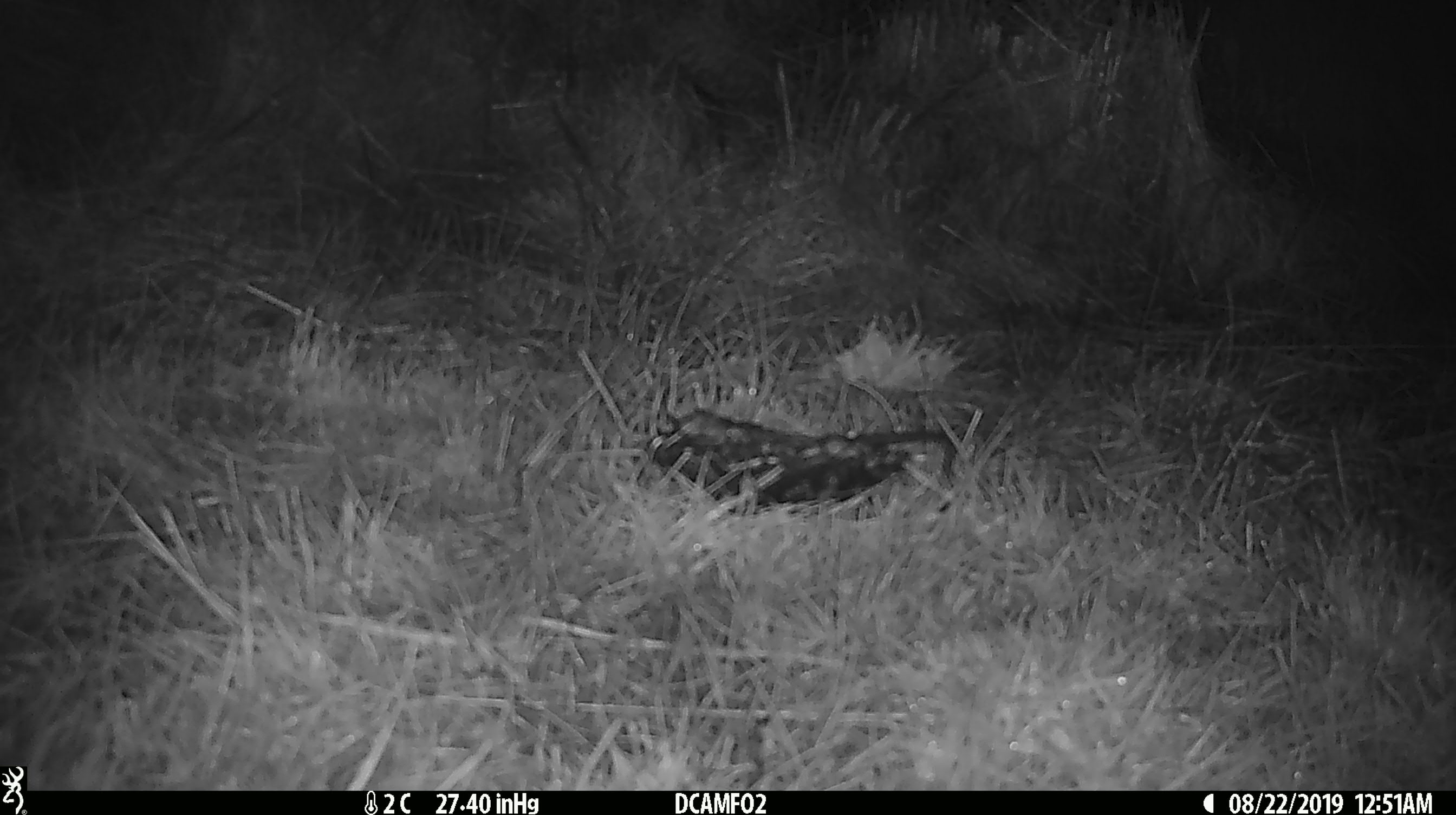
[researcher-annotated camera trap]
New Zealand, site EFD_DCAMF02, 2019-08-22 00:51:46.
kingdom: Animalia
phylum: Chordata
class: Mammalia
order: Rodentia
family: Muridae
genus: Mus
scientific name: Mus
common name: mouse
Mouse (Mus).